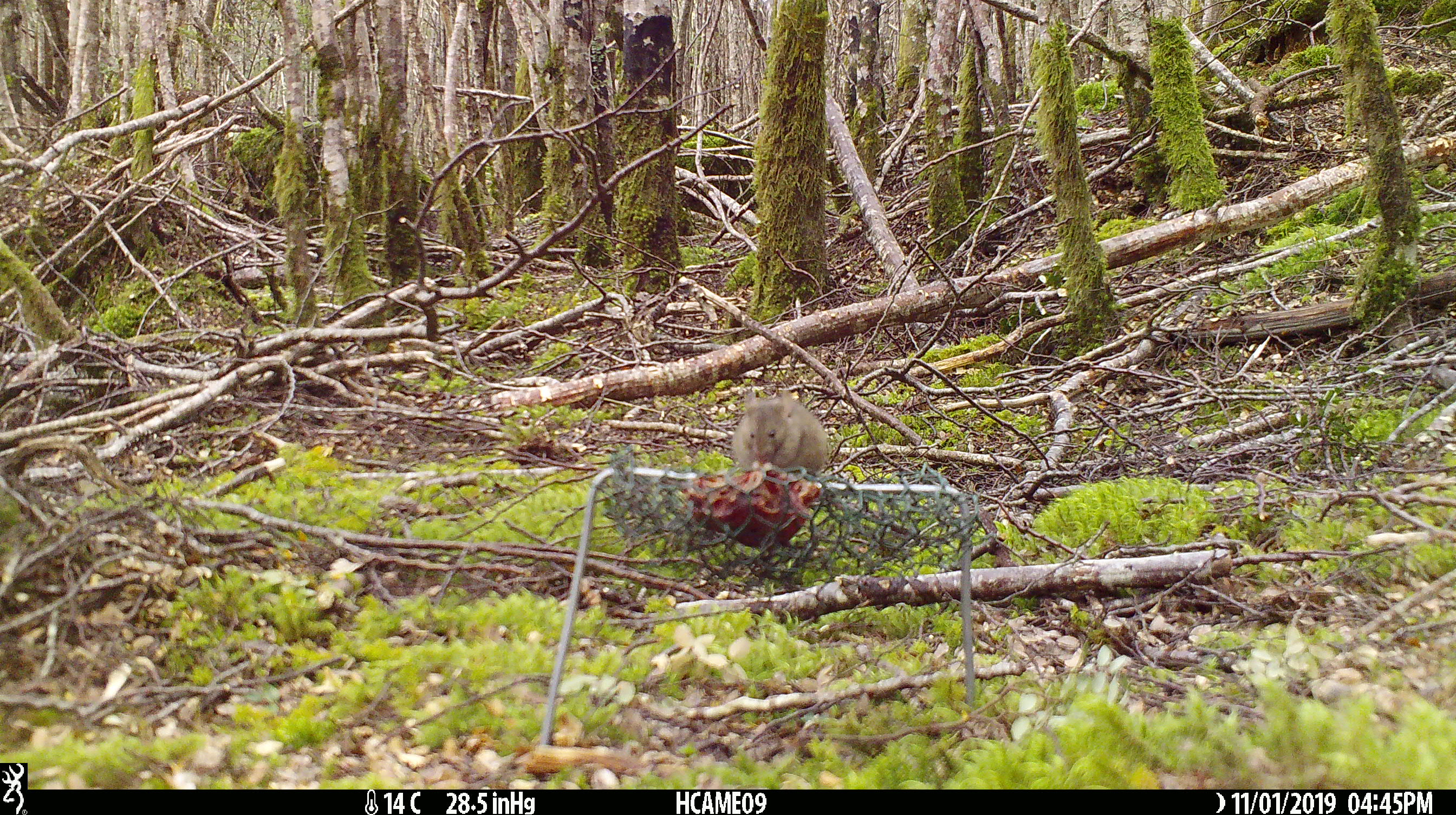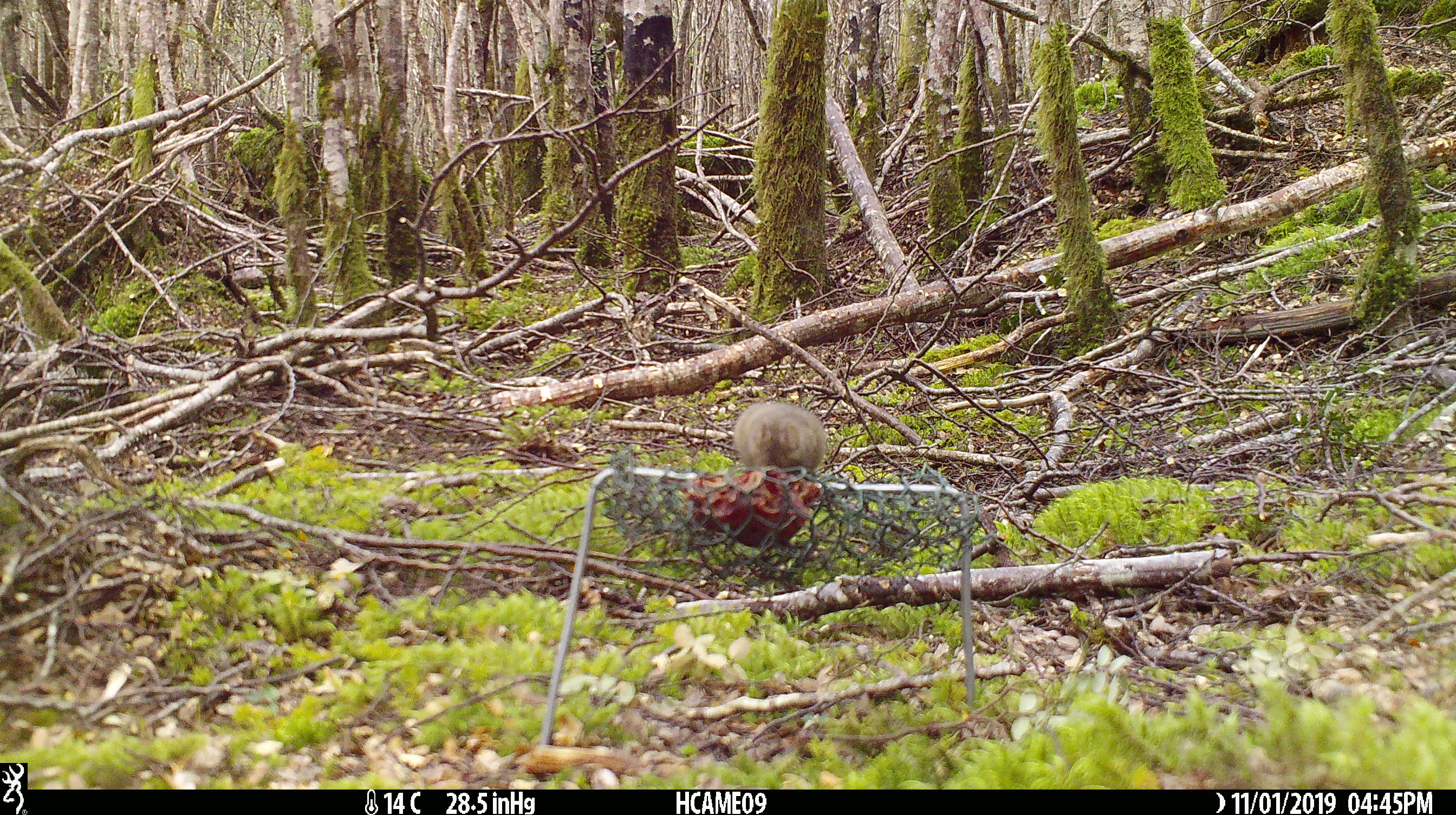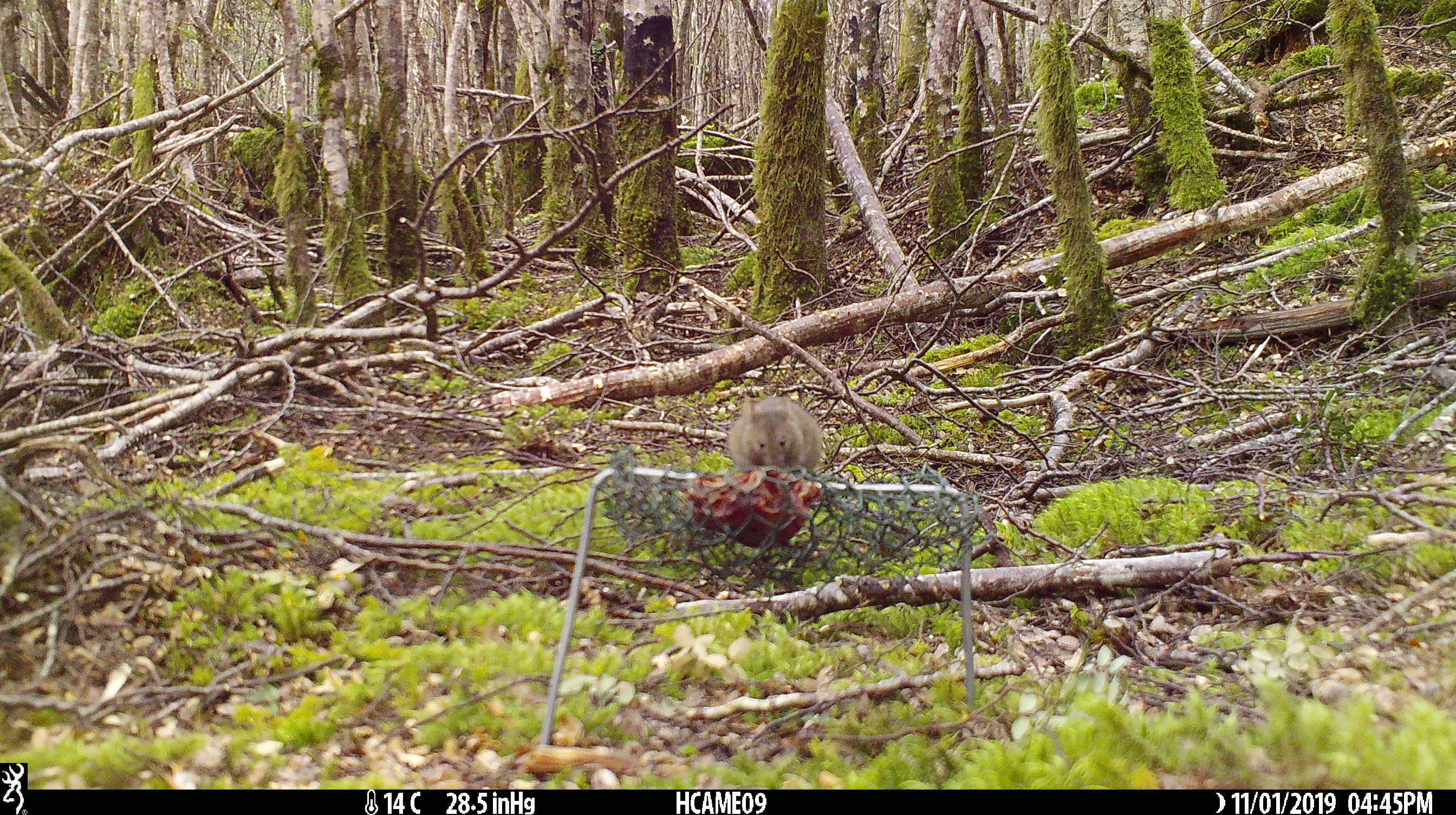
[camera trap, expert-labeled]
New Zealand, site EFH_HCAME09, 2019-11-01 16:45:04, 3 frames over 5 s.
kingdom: Animalia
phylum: Chordata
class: Mammalia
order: Rodentia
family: Muridae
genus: Mus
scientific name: Mus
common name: mouse